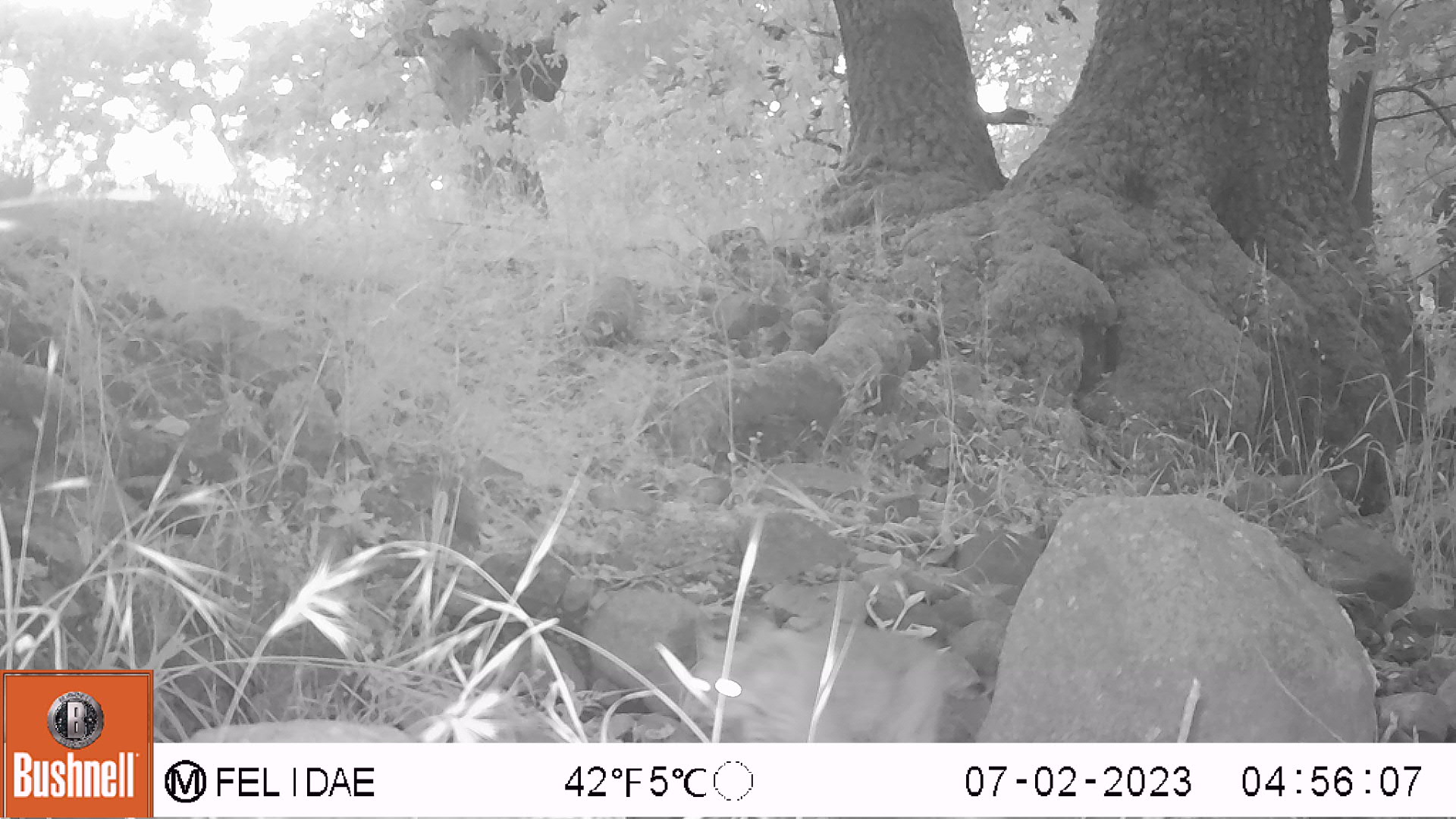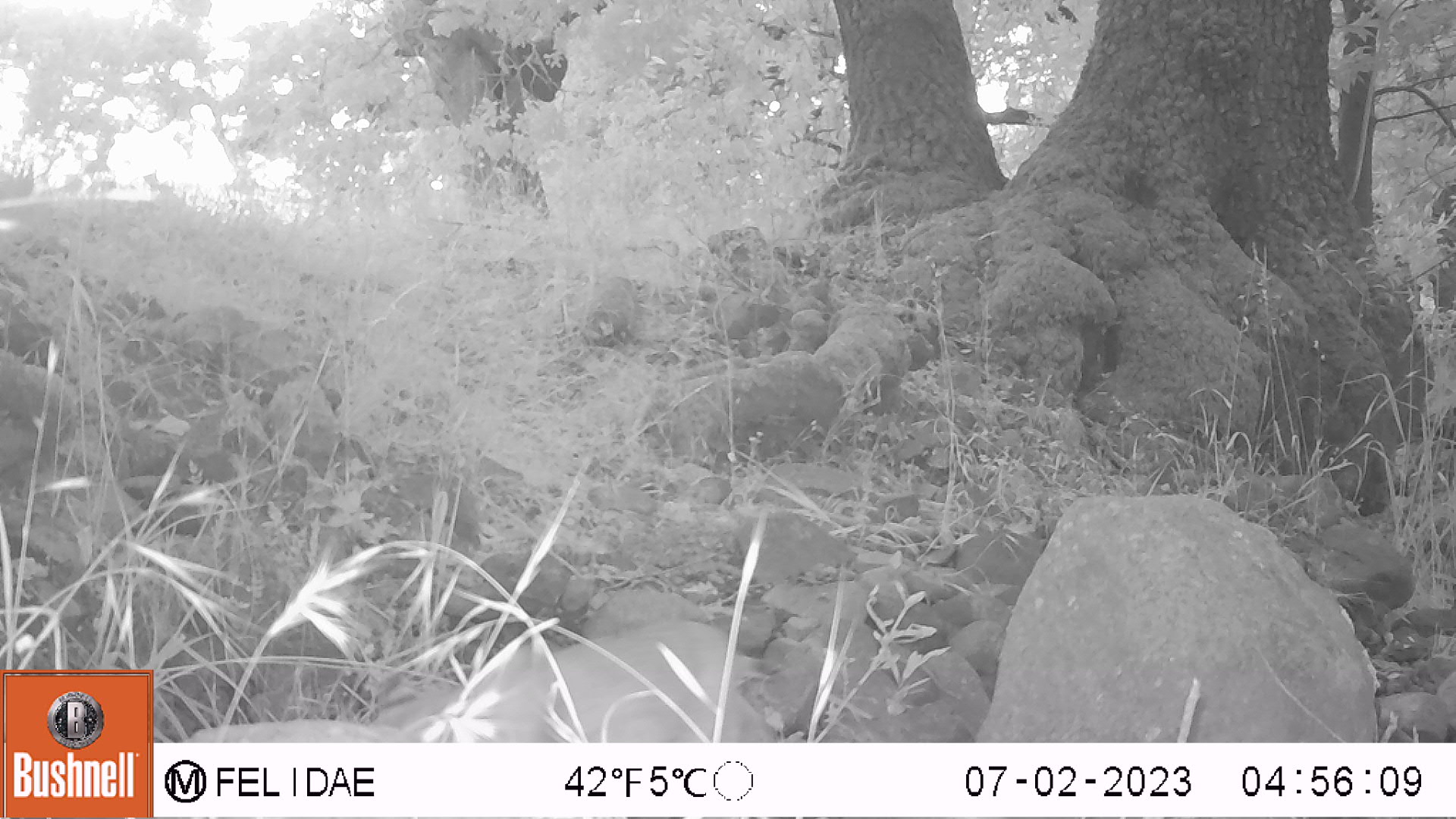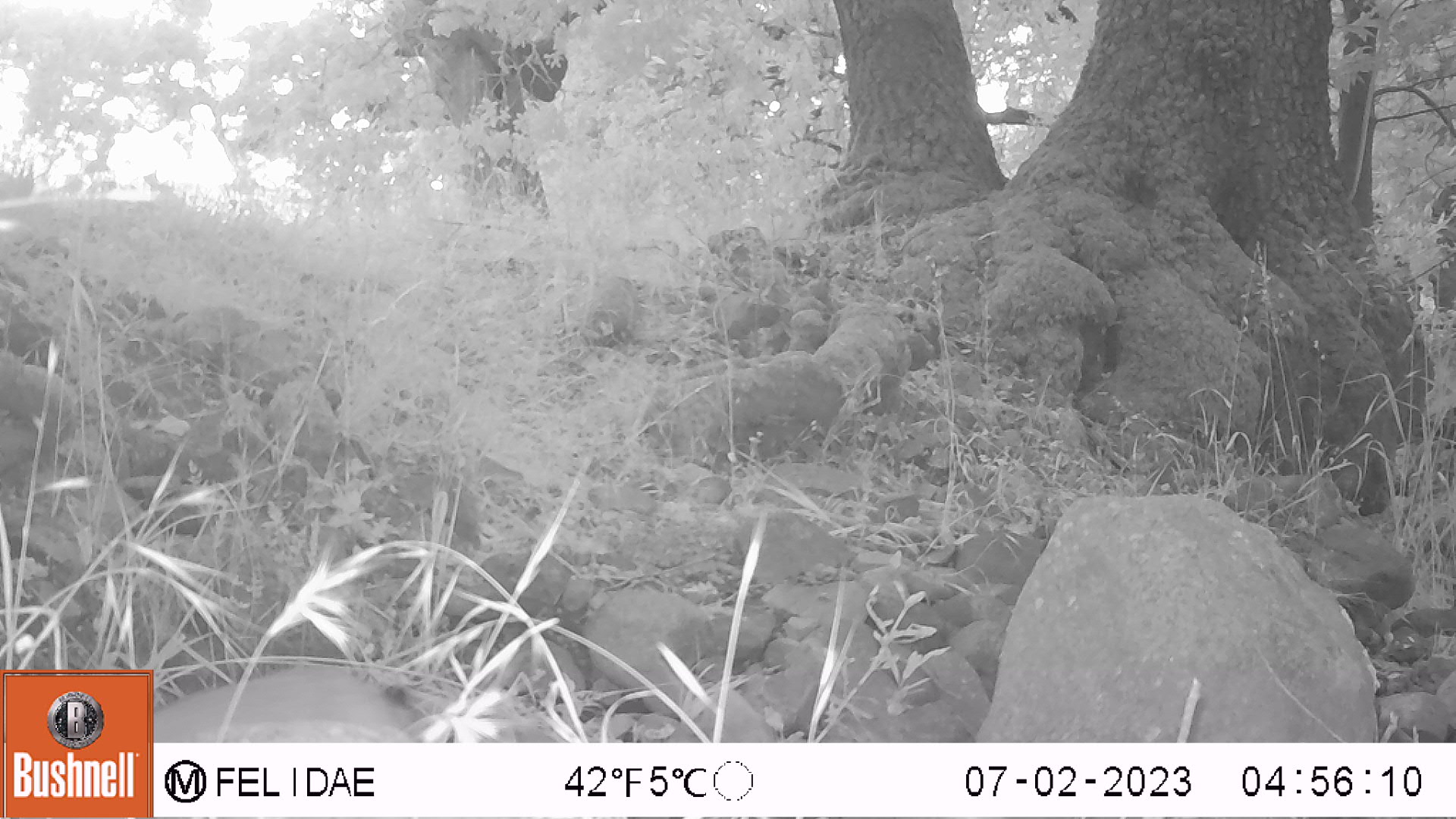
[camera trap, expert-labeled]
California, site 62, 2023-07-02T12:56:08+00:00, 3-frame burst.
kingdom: Animalia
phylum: Chordata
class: Mammalia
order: Carnivora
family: Felidae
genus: Lynx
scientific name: Lynx rufus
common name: bobcat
Bobcat (Lynx rufus).